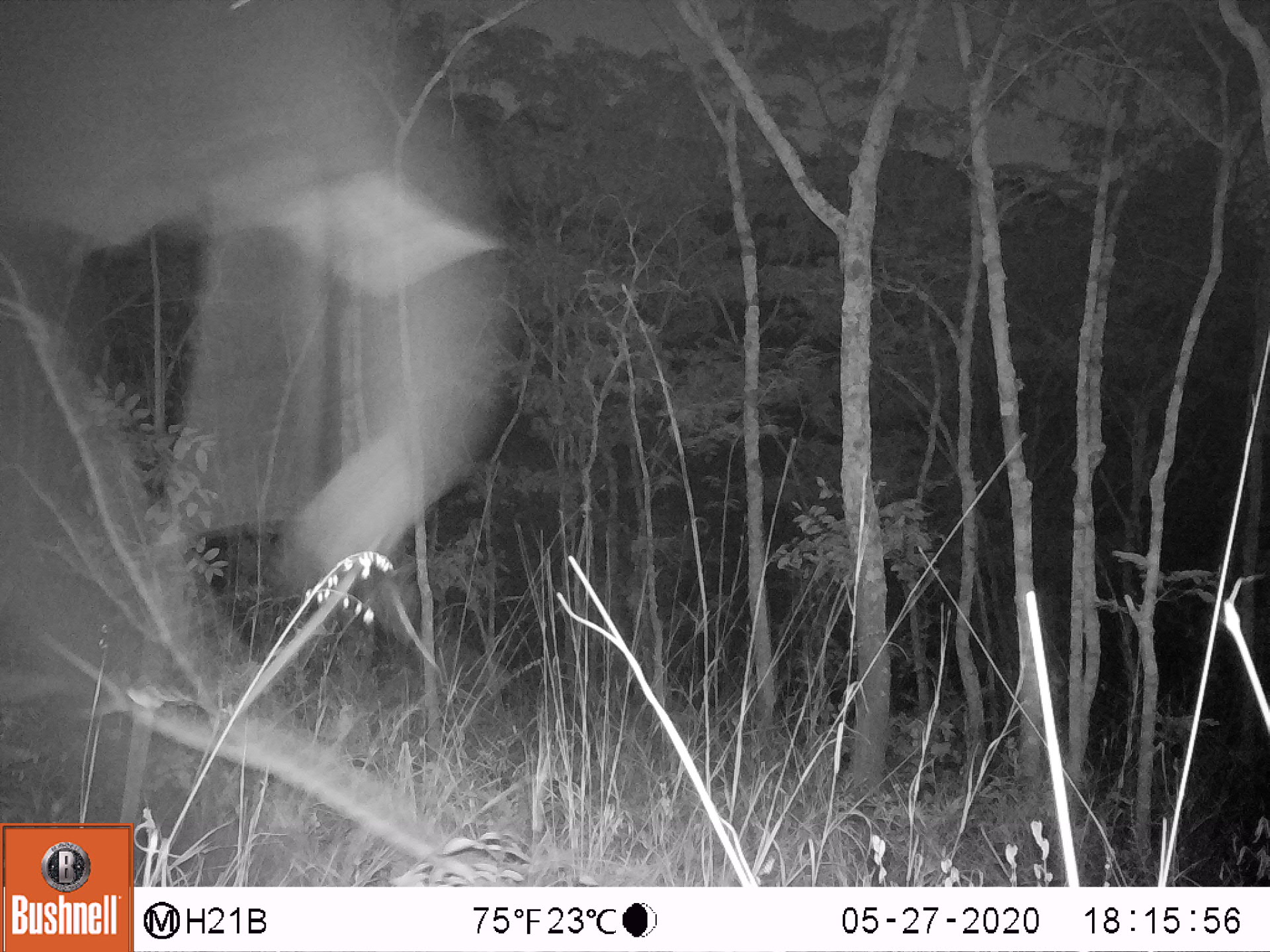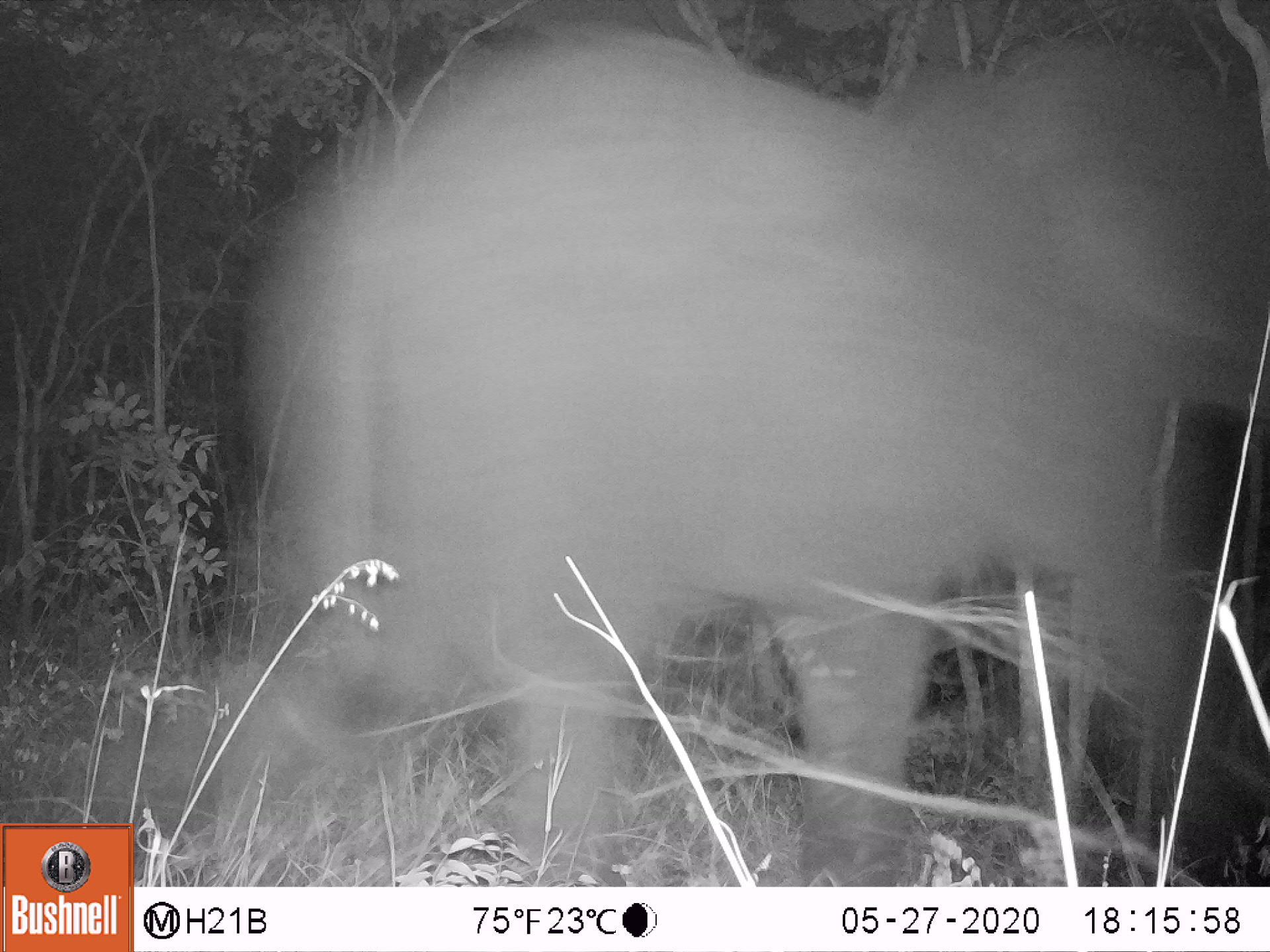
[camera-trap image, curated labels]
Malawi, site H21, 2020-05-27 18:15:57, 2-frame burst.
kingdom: Animalia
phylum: Chordata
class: Mammalia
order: Proboscidea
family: Elephantidae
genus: Loxodonta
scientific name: Loxodonta africana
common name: african savanna elephant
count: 1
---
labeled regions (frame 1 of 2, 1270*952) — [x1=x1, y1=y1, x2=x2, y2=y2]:
african savanna elephant: [x1=0, y1=0, x2=541, y2=584]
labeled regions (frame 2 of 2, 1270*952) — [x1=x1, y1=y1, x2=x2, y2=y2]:
african savanna elephant: [x1=157, y1=18, x2=1262, y2=875]